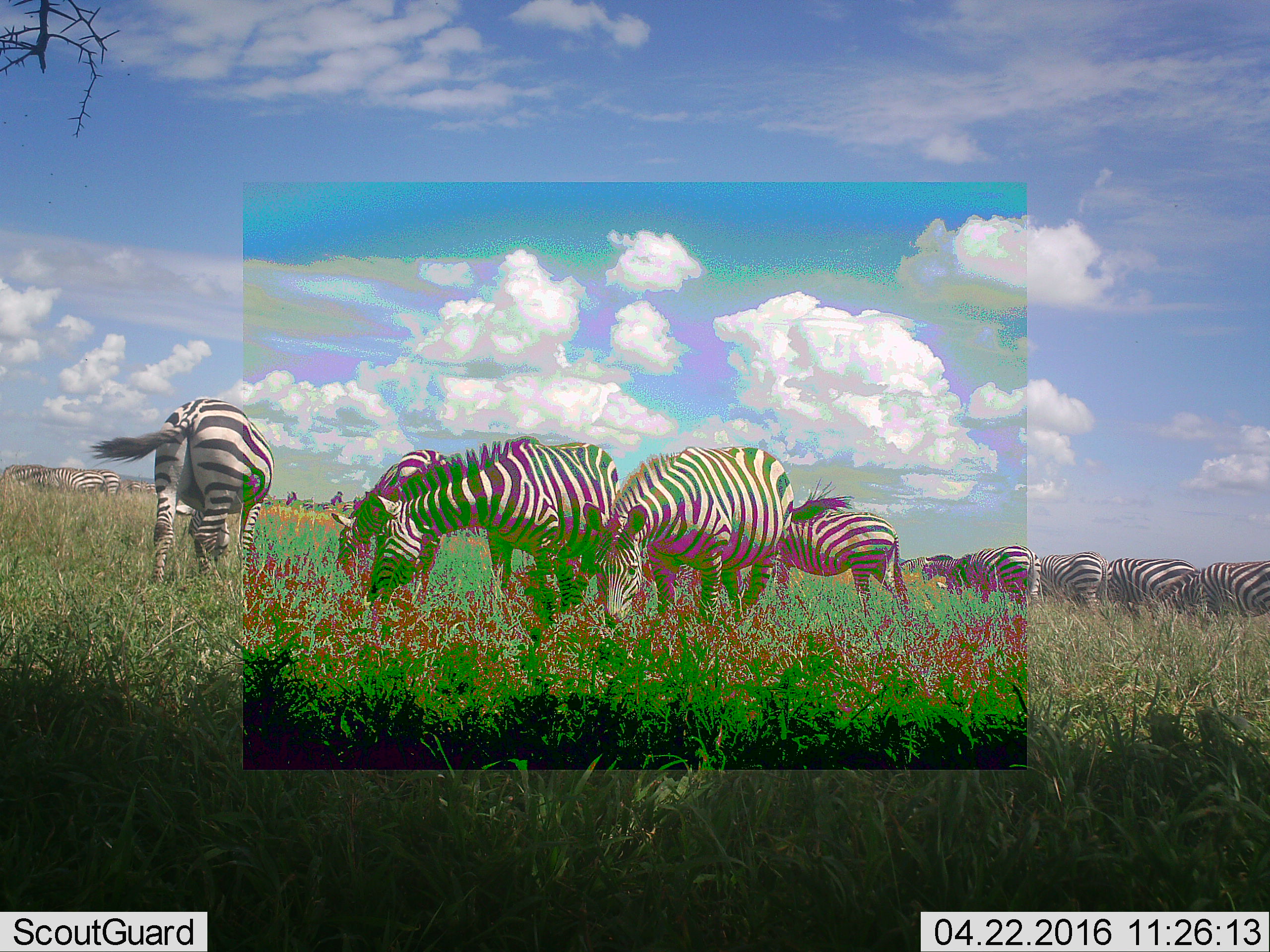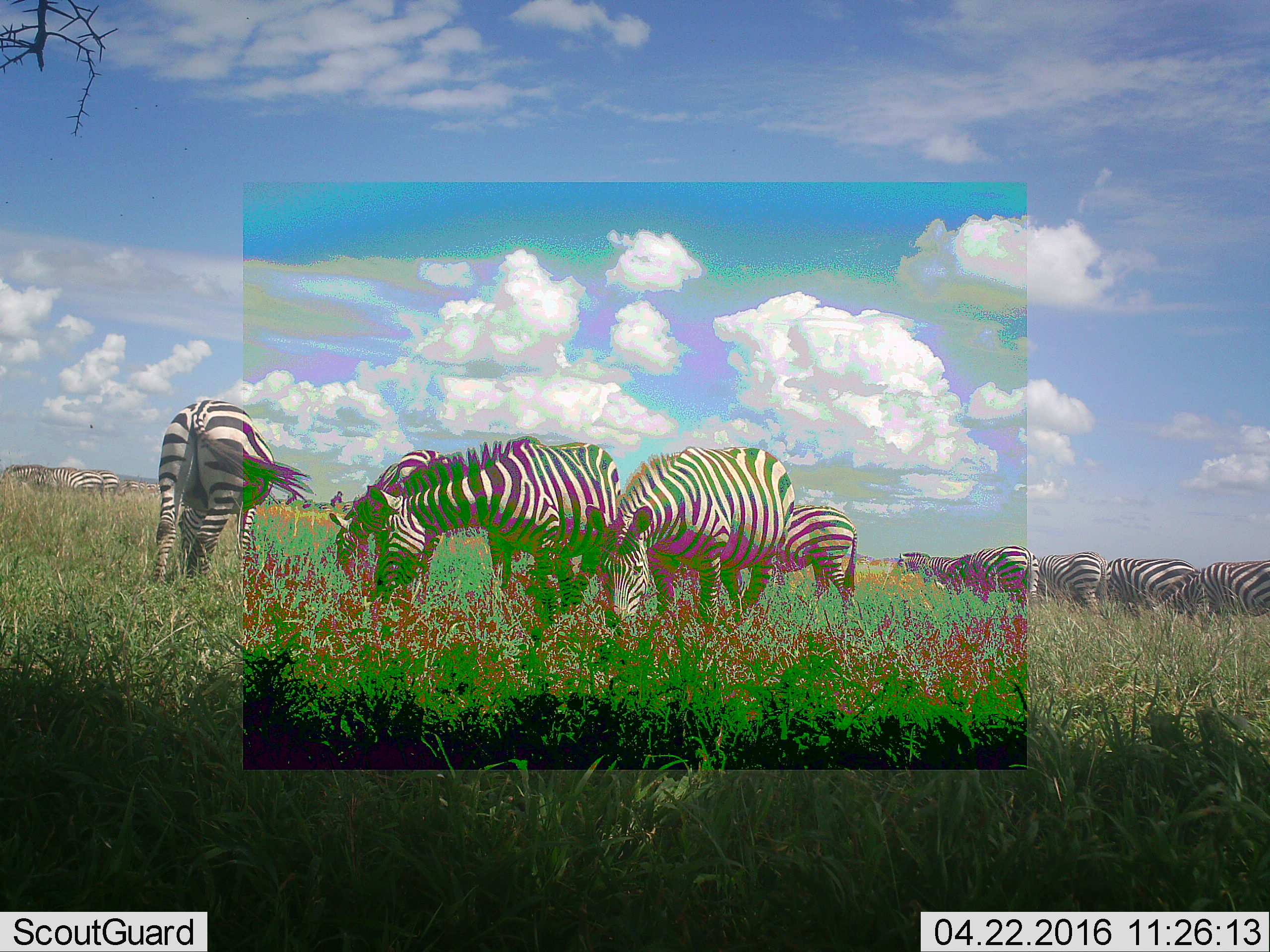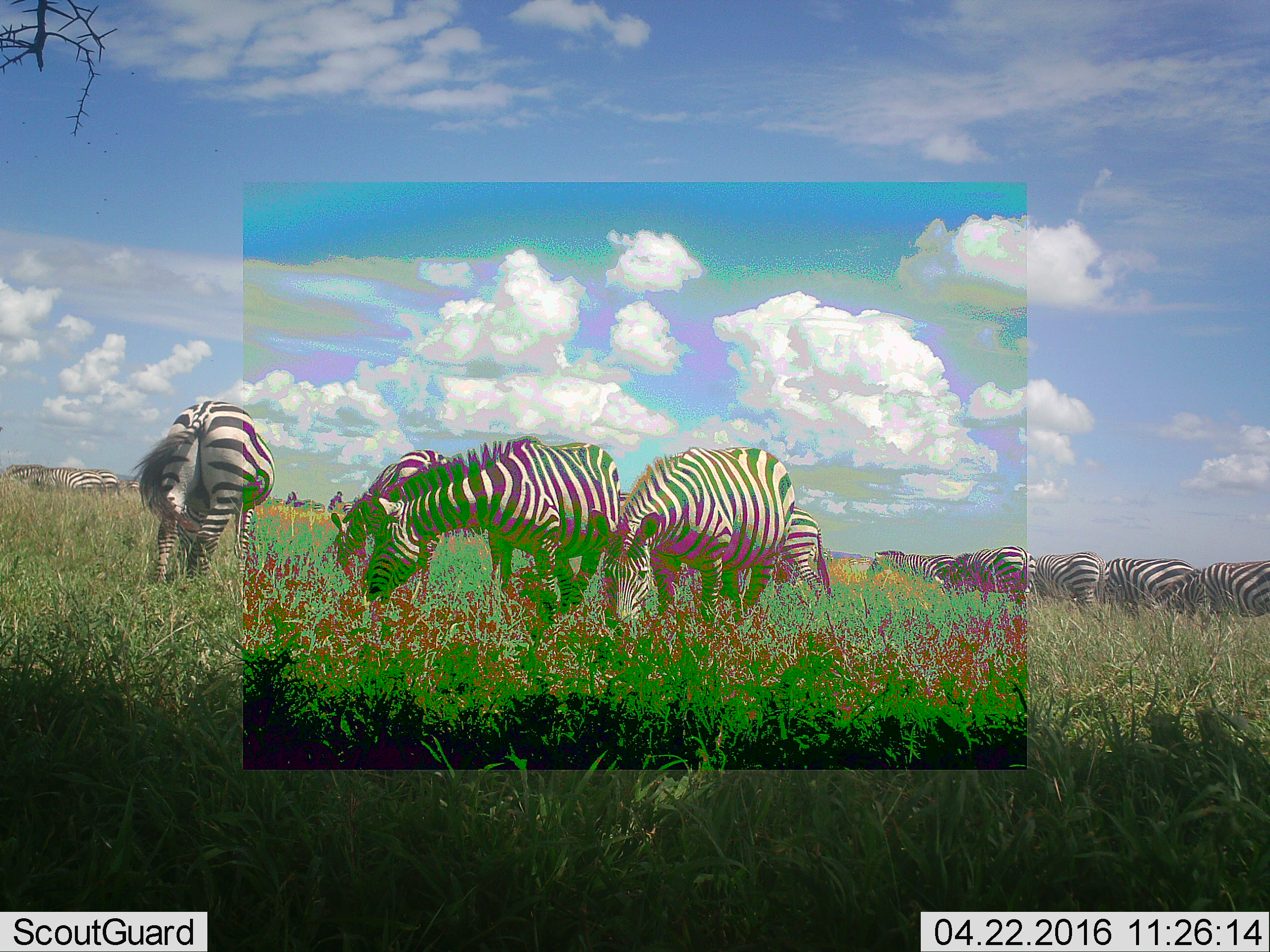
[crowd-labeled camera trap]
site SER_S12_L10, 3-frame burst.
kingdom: Animalia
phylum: Chordata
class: Mammalia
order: Perissodactyla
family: Equidae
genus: Equus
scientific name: Equus quagga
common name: plains zebra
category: zebraplains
Zebraplains (plains zebra) (Equus quagga), count 11-50. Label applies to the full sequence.